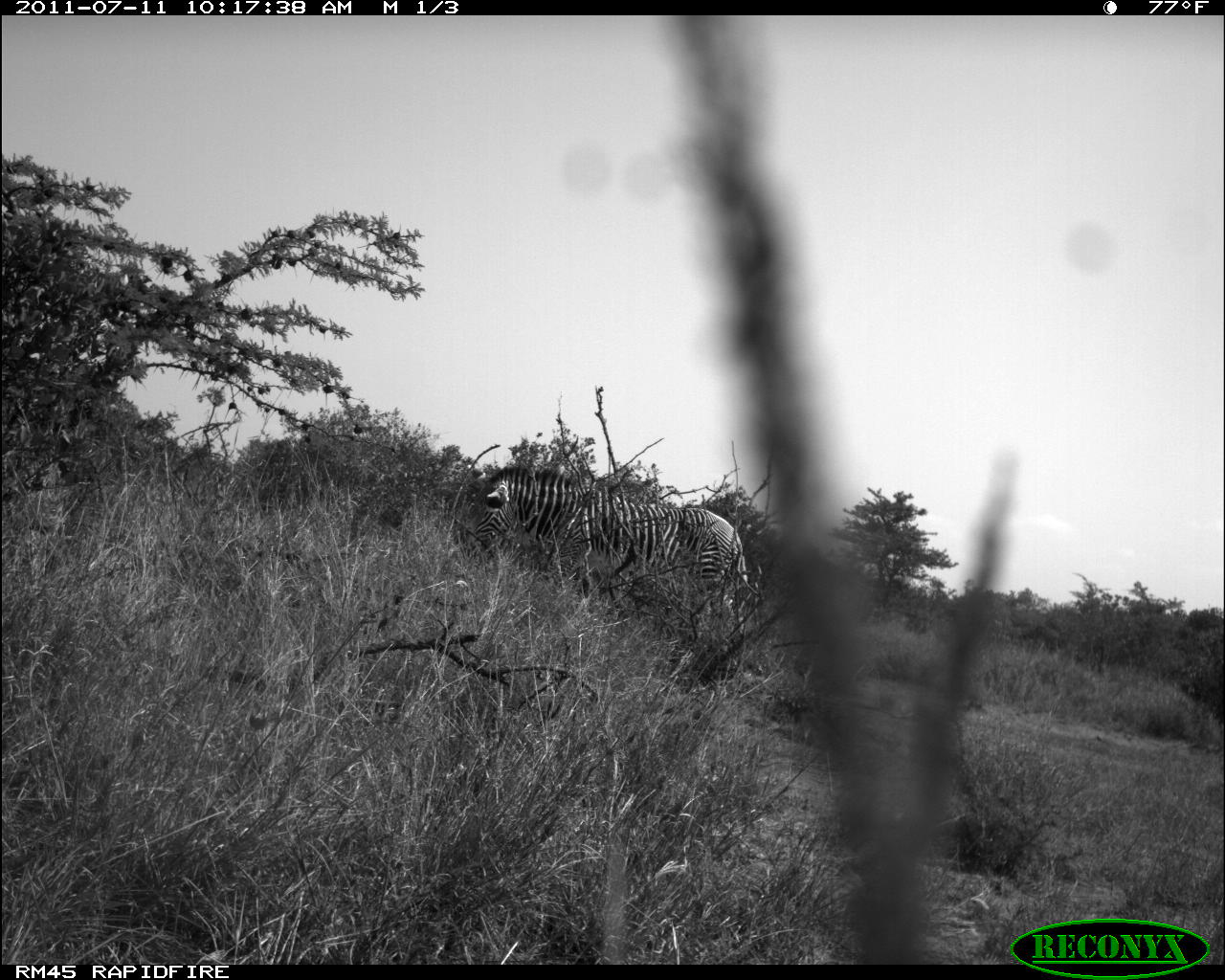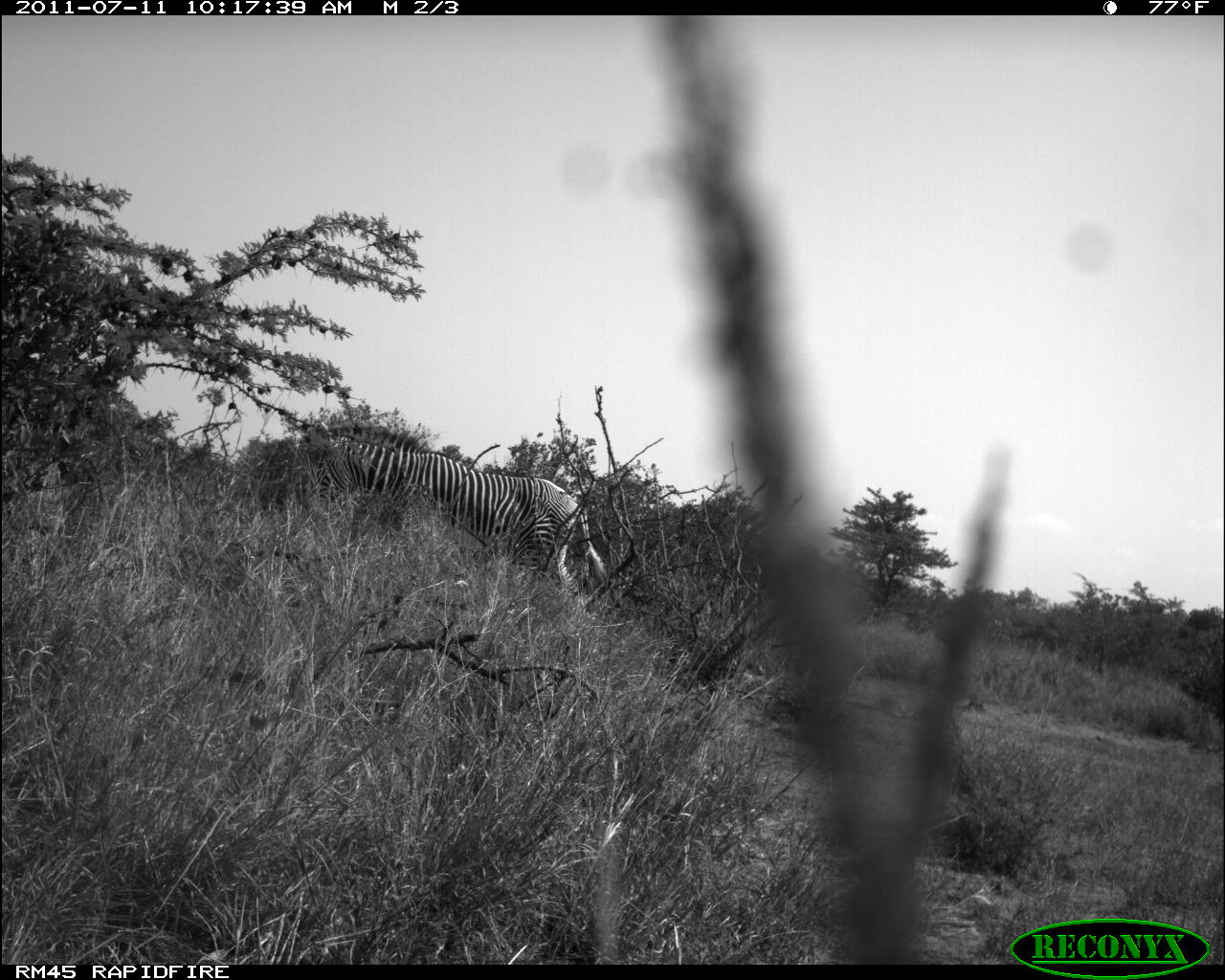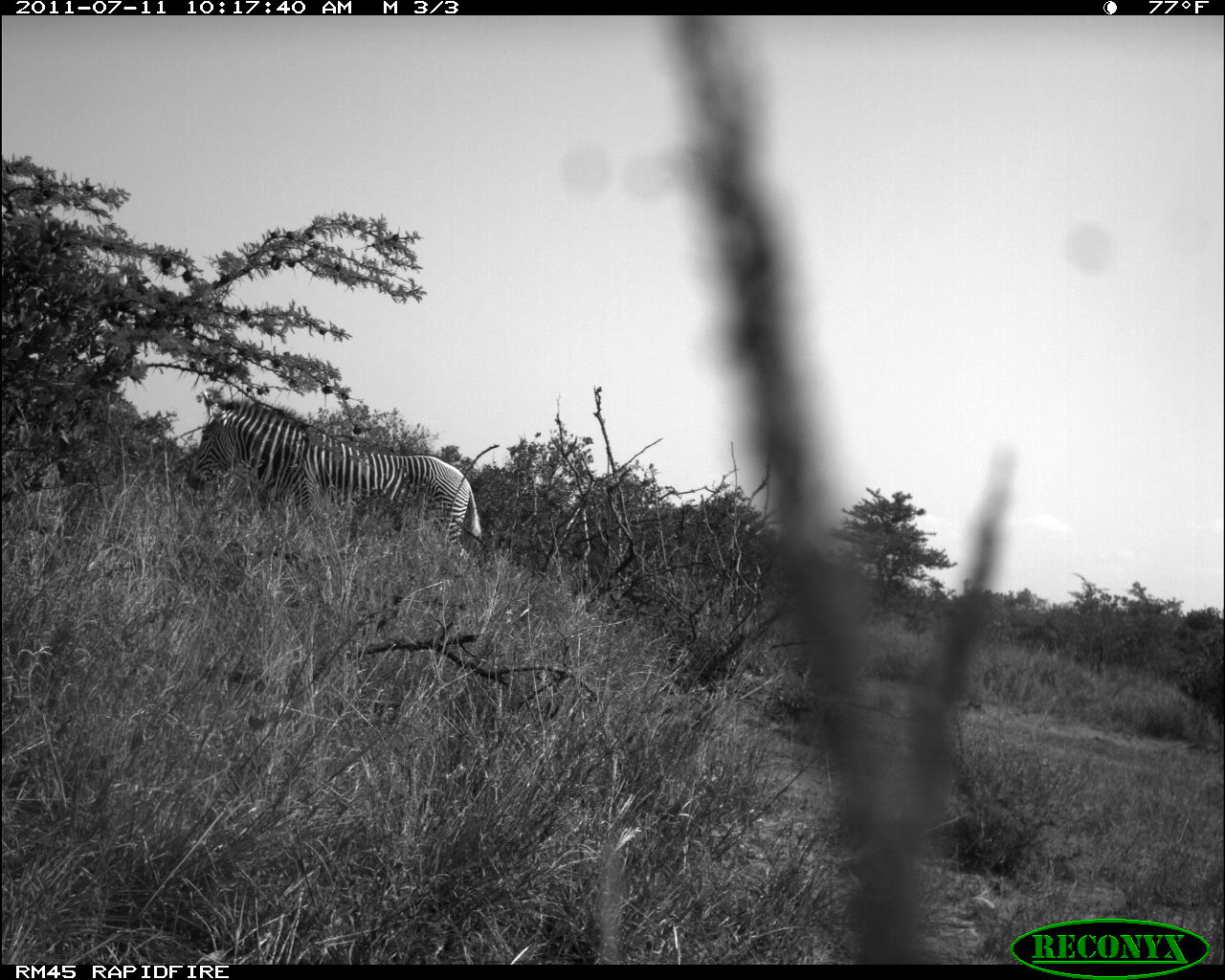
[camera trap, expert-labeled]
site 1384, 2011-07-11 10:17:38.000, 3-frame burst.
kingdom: Animalia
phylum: Chordata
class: Mammalia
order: Perissodactyla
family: Equidae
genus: Equus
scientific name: Equus grevyi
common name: grévy's zebra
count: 1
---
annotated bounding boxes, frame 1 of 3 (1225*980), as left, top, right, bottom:
equus grevyi: 476, 466, 749, 644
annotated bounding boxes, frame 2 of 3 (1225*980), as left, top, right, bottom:
equus grevyi: 300, 423, 608, 616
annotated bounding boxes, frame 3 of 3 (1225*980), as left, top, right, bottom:
equus grevyi: 185, 399, 483, 563